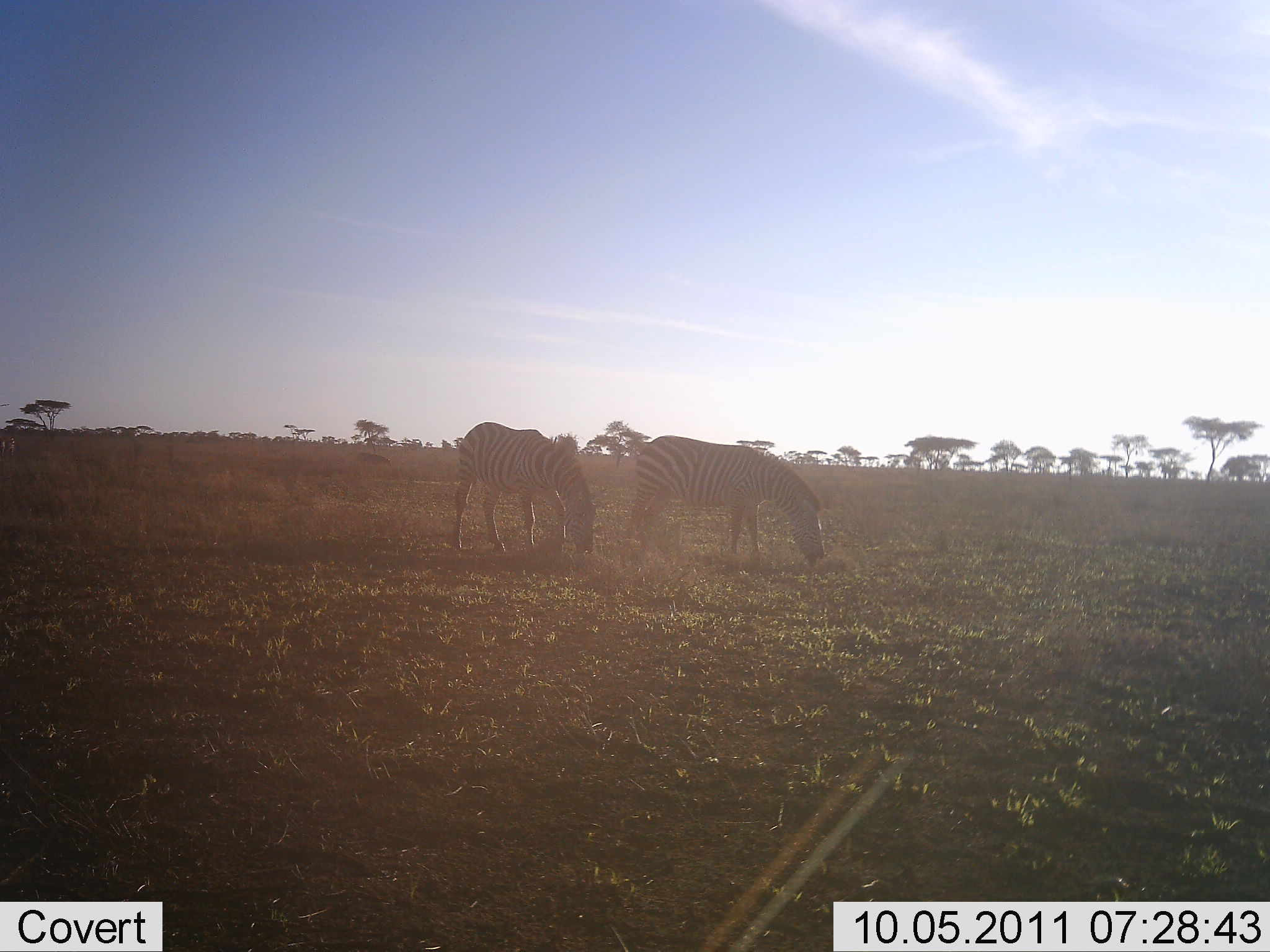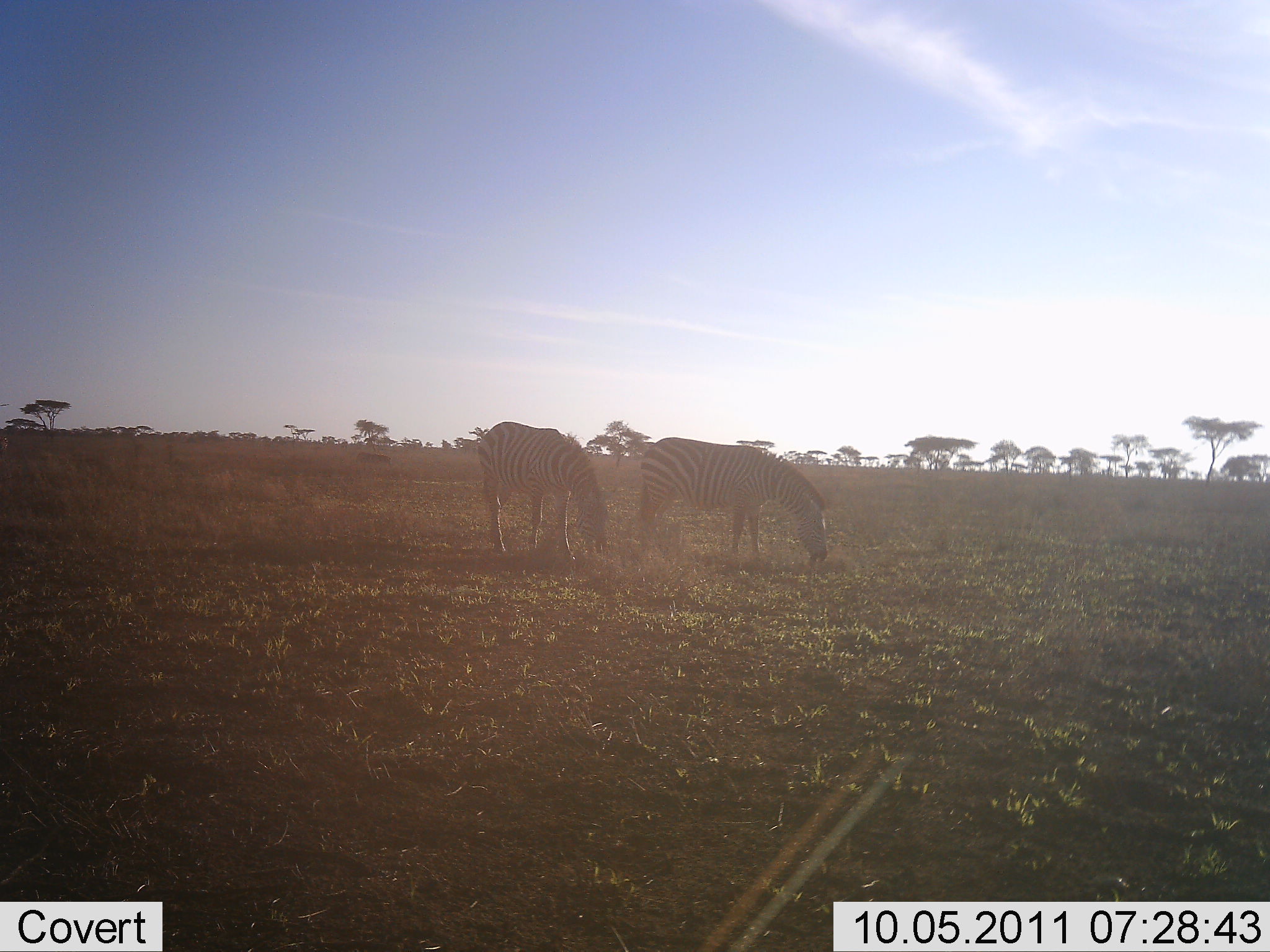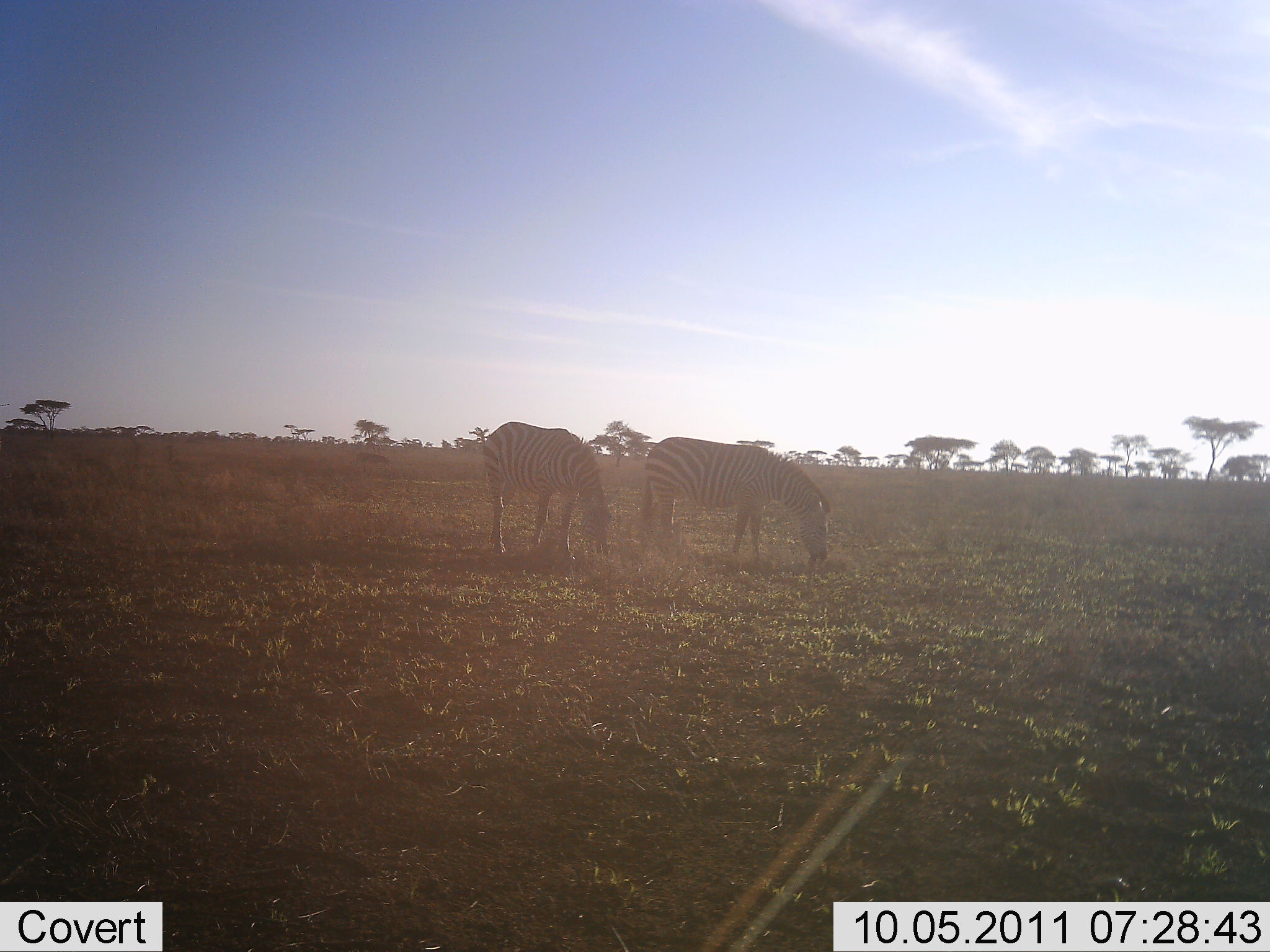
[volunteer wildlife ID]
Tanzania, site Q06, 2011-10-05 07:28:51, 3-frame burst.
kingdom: Animalia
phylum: Chordata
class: Mammalia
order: Perissodactyla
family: Equidae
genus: Equus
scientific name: Equus quagga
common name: plains zebra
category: zebra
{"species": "zebra (plains zebra) (Equus quagga)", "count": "2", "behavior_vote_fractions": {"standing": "23%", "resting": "0%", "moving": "0%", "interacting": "0%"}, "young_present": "0%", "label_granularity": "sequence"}